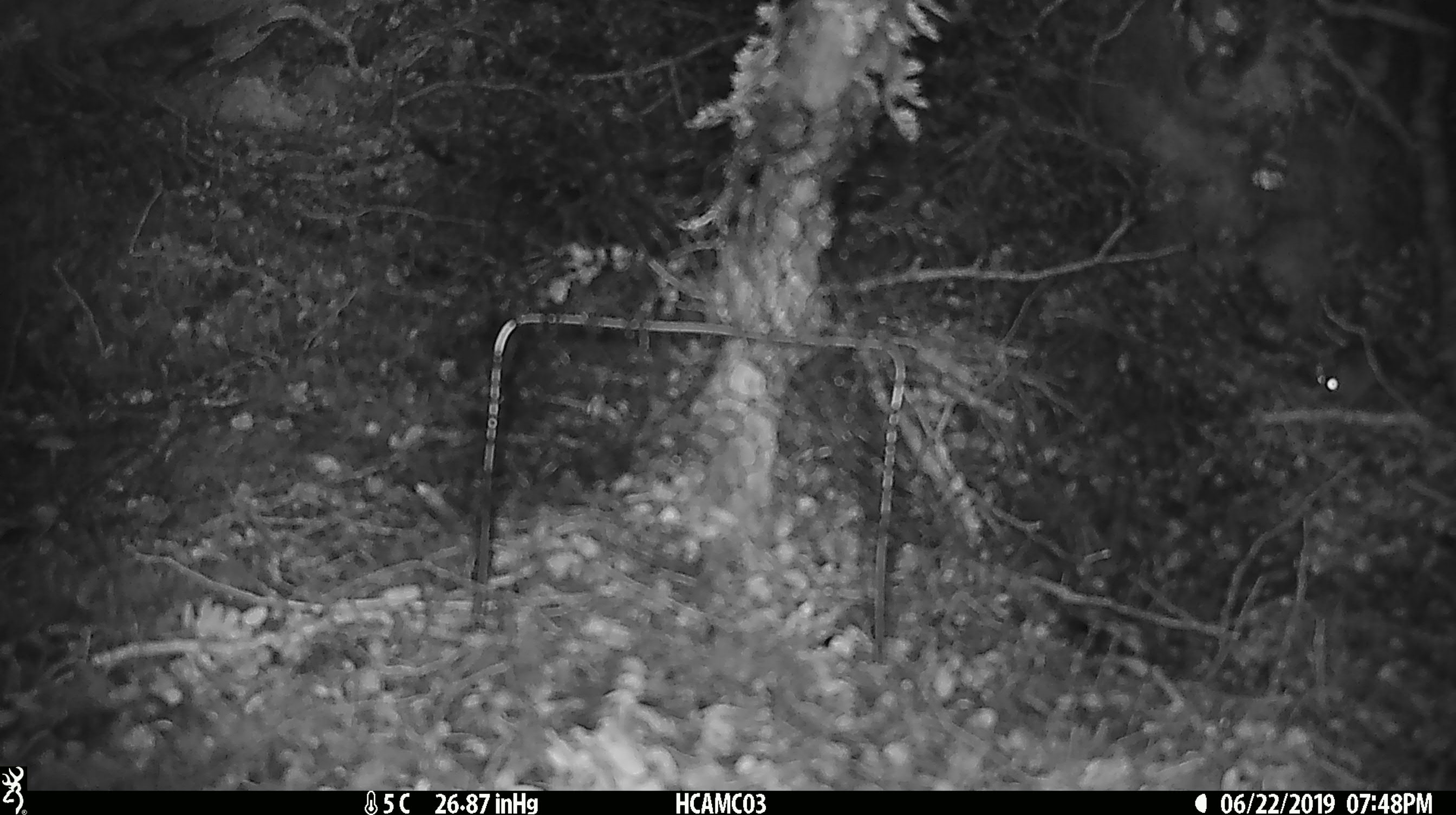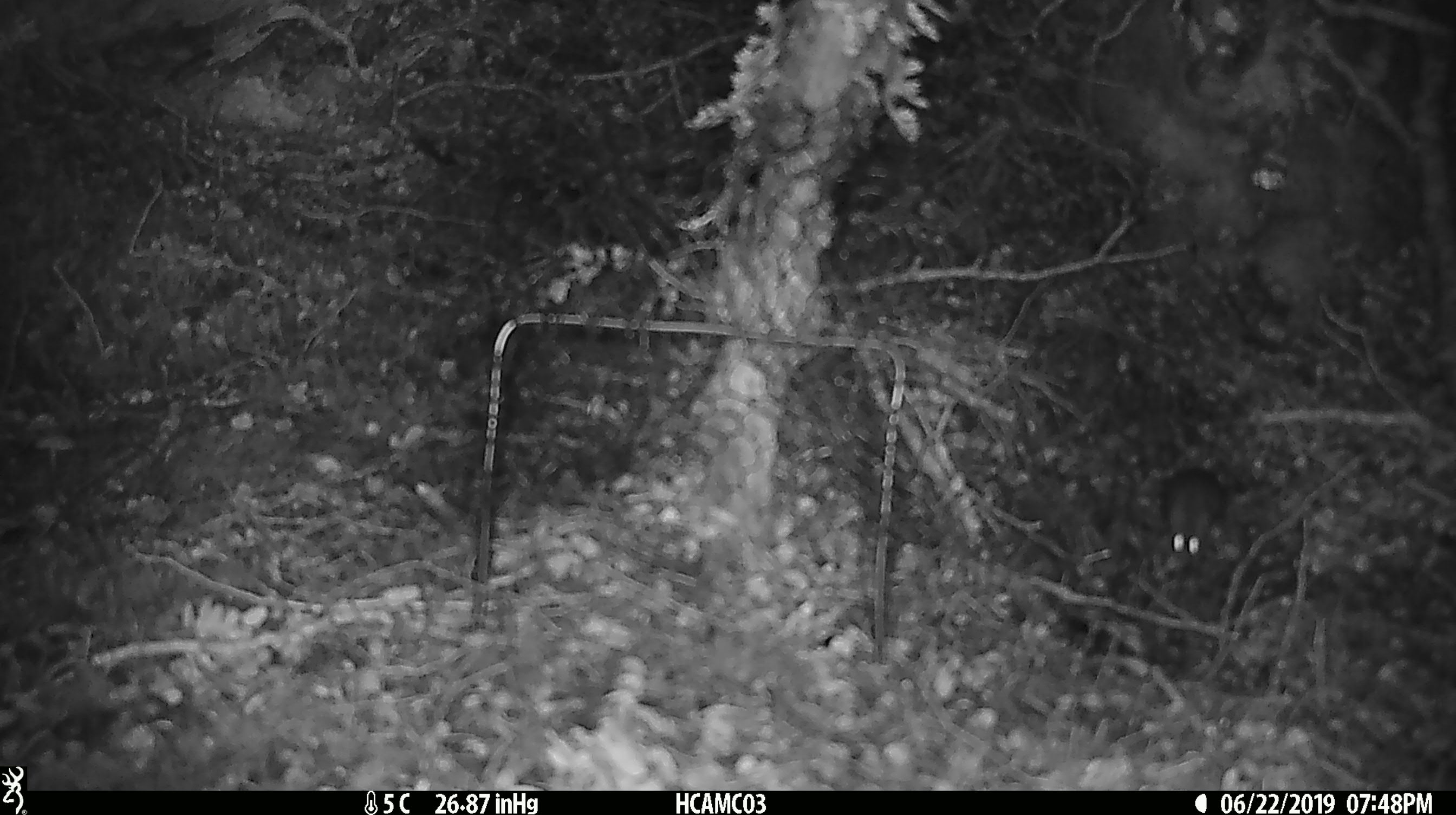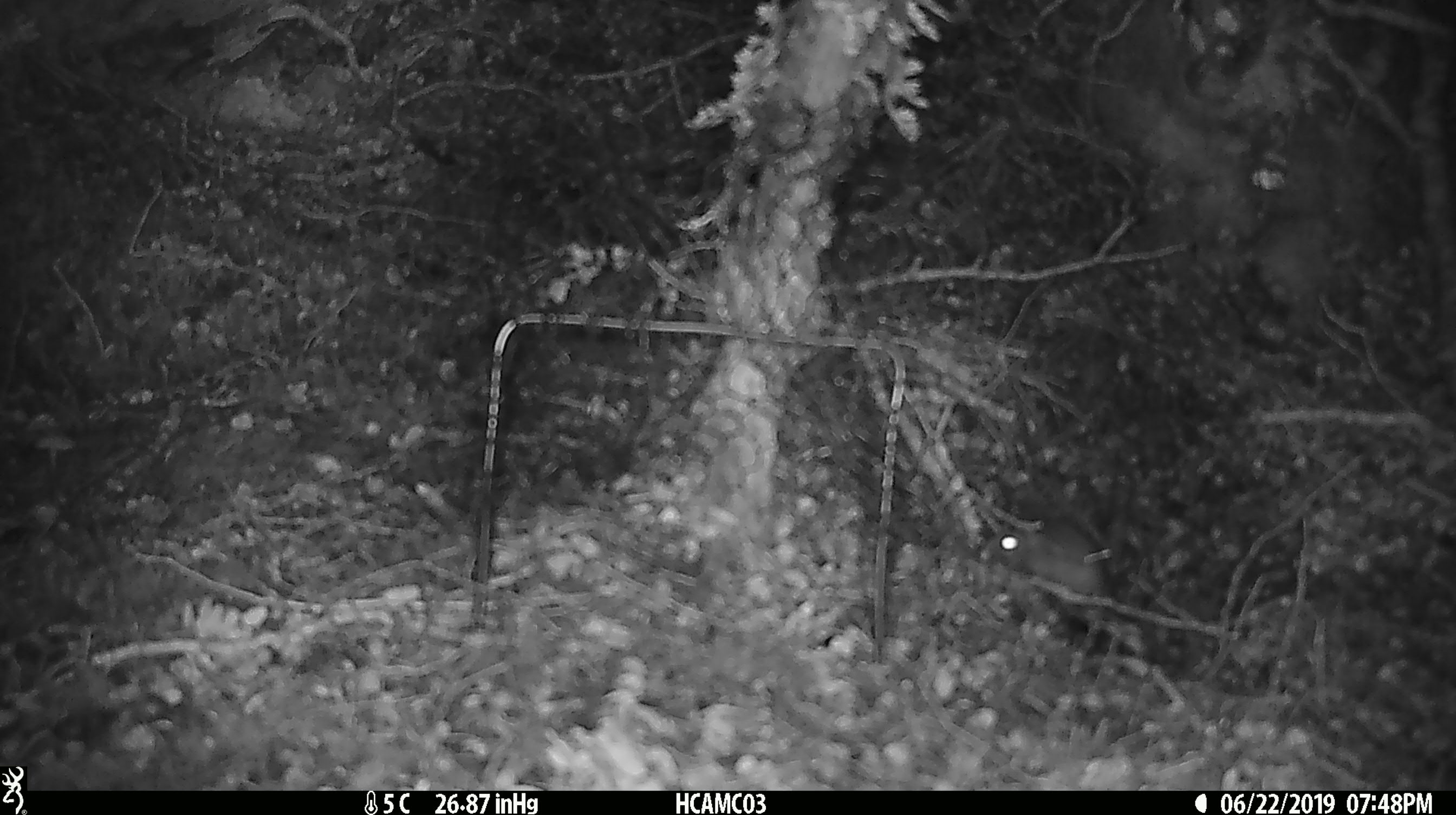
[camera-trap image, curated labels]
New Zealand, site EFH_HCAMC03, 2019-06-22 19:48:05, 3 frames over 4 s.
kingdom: Animalia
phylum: Chordata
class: Mammalia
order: Rodentia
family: Muridae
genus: Mus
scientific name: Mus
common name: mouse